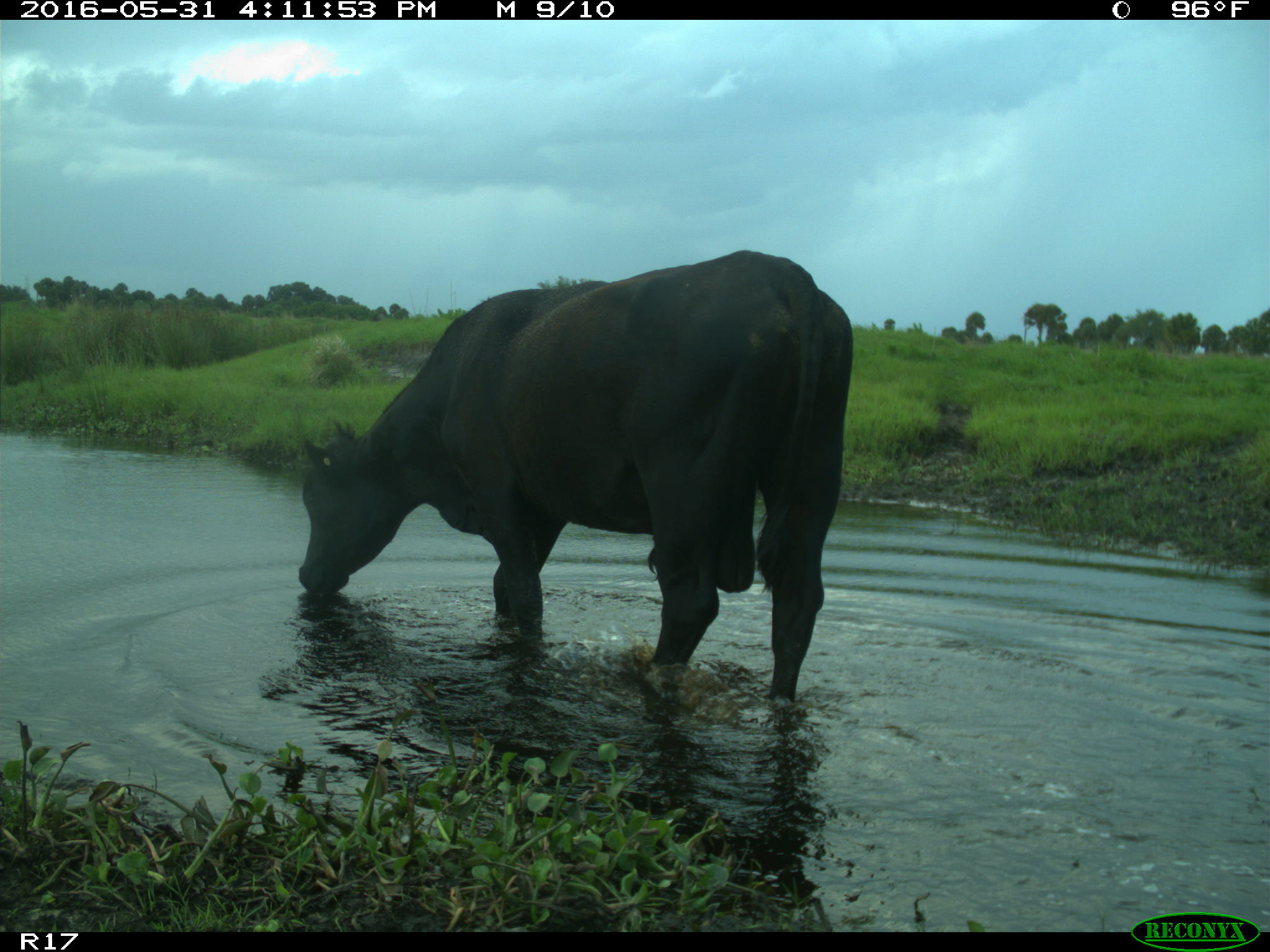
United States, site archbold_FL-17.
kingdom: Animalia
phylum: Chordata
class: Mammalia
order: Artiodactyla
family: Bovidae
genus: Bos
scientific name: Bos taurus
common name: domestic cow